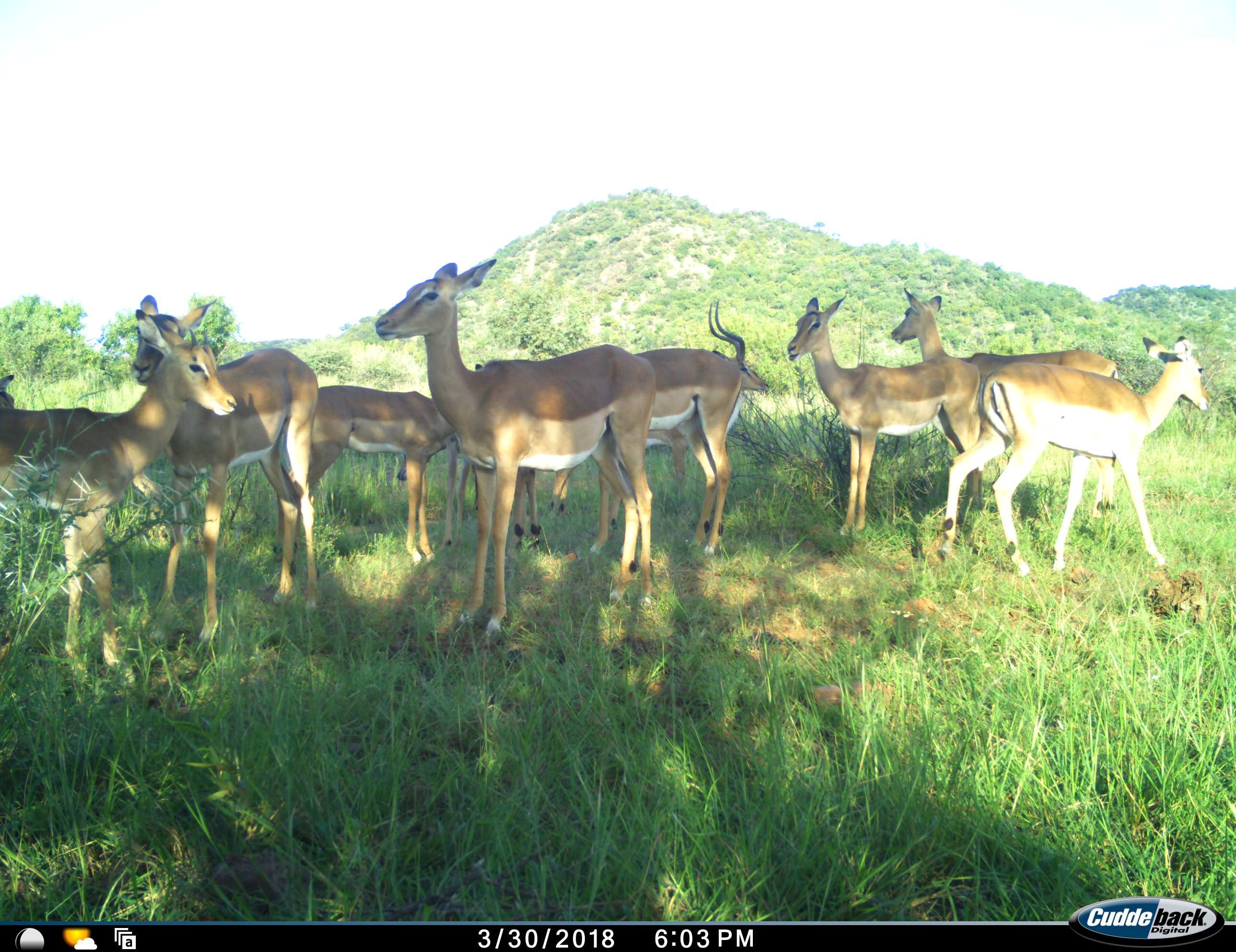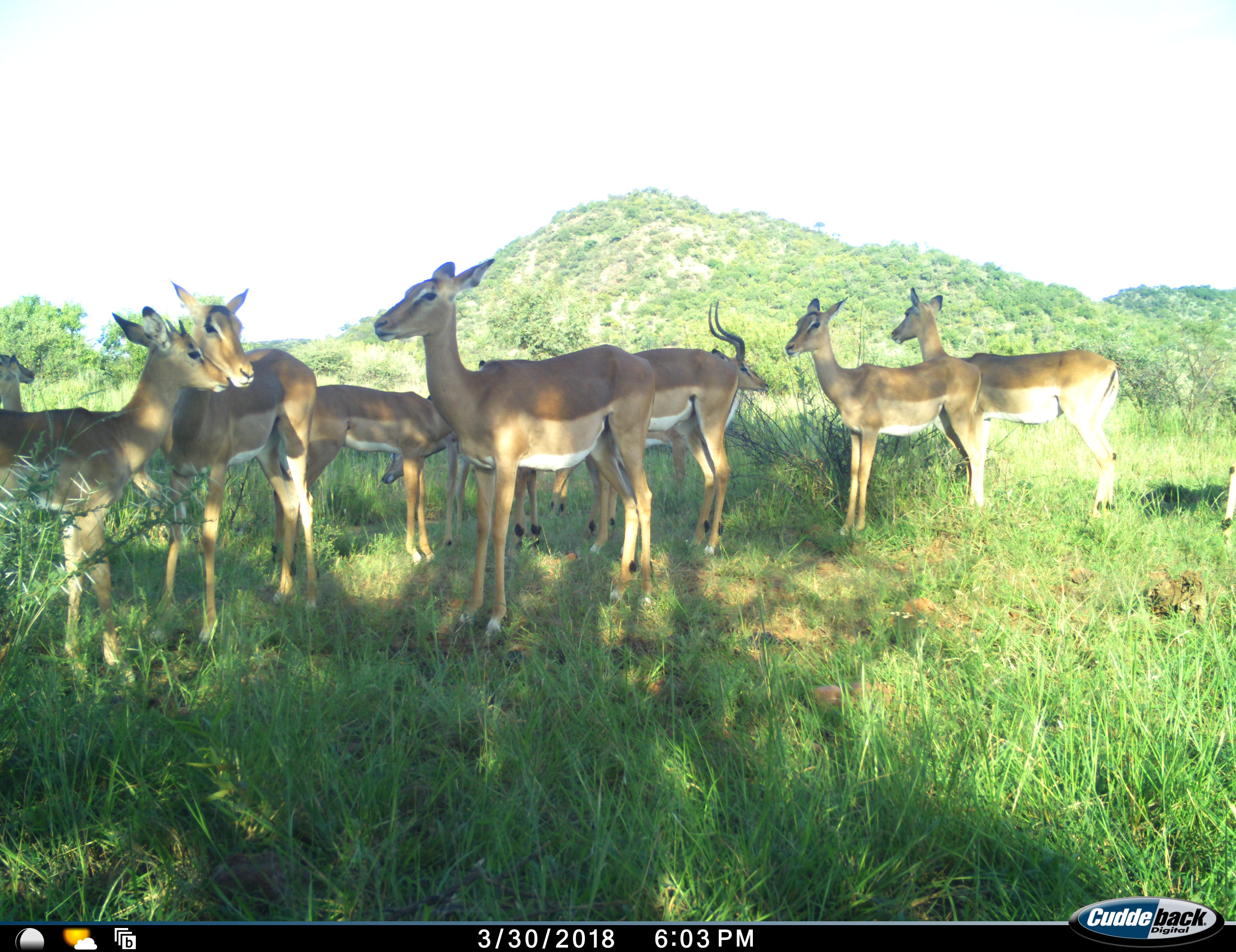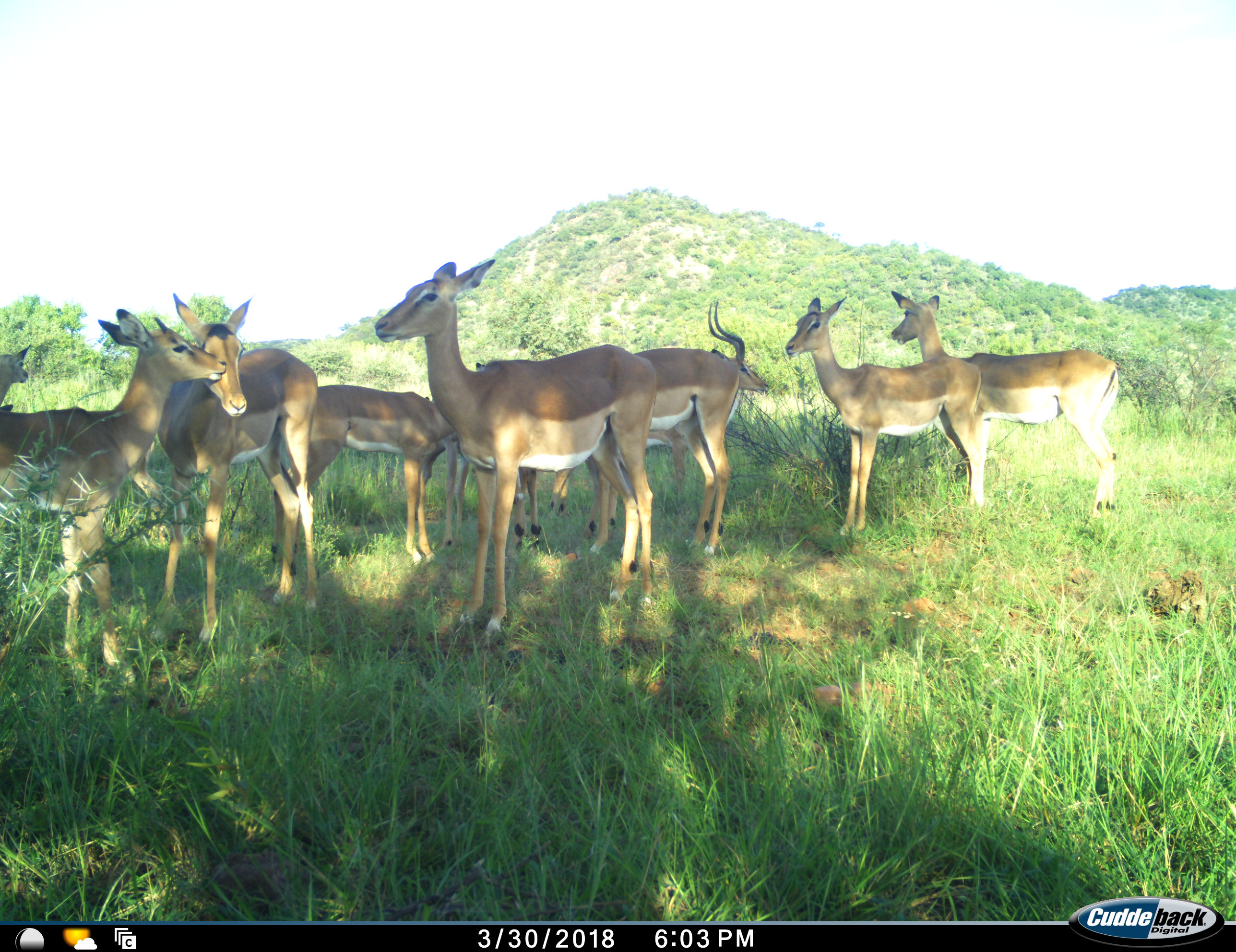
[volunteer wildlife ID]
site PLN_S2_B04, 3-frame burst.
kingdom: Animalia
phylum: Chordata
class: Mammalia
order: Artiodactyla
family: Bovidae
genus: Aepyceros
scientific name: Aepyceros melampus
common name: impala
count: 10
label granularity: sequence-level